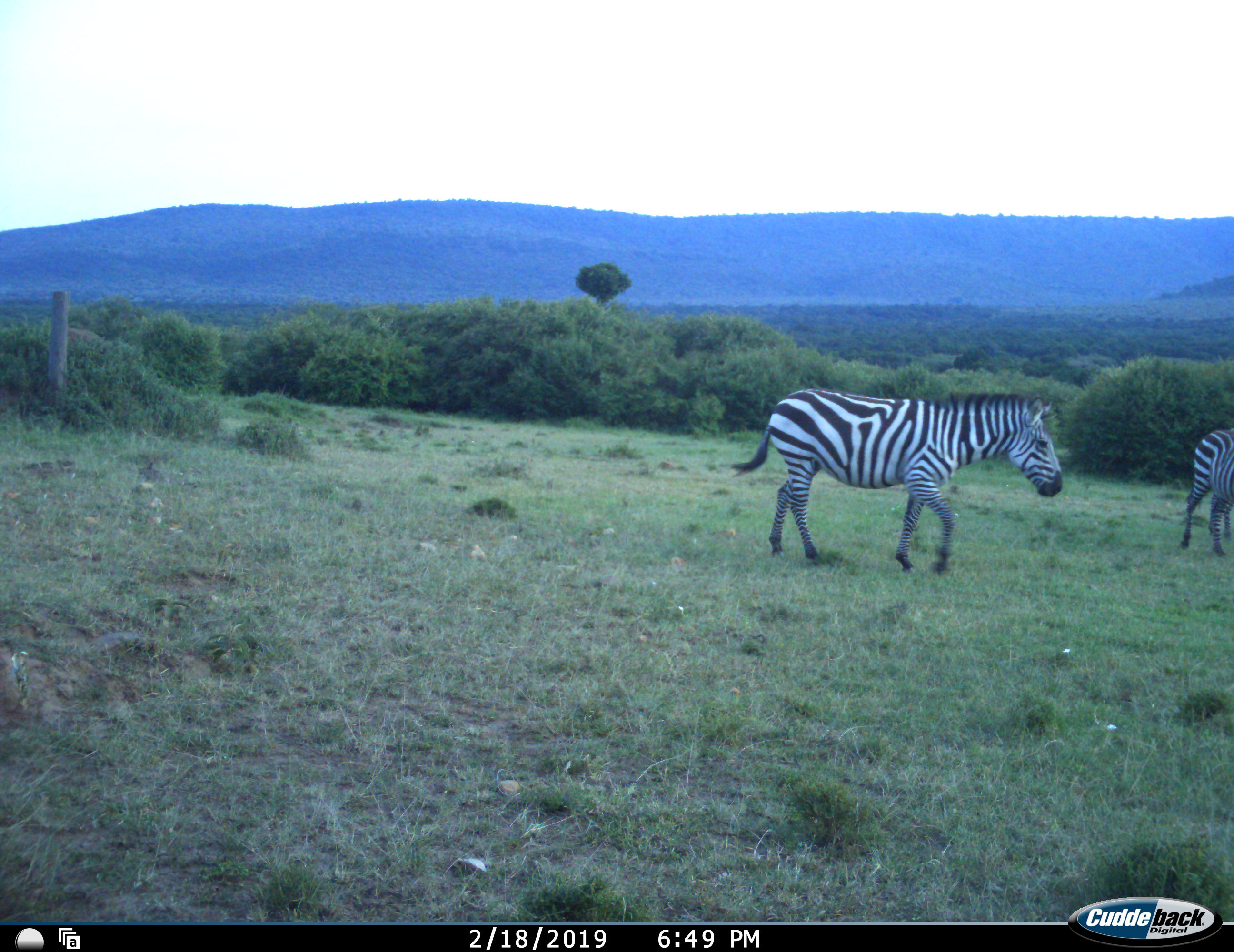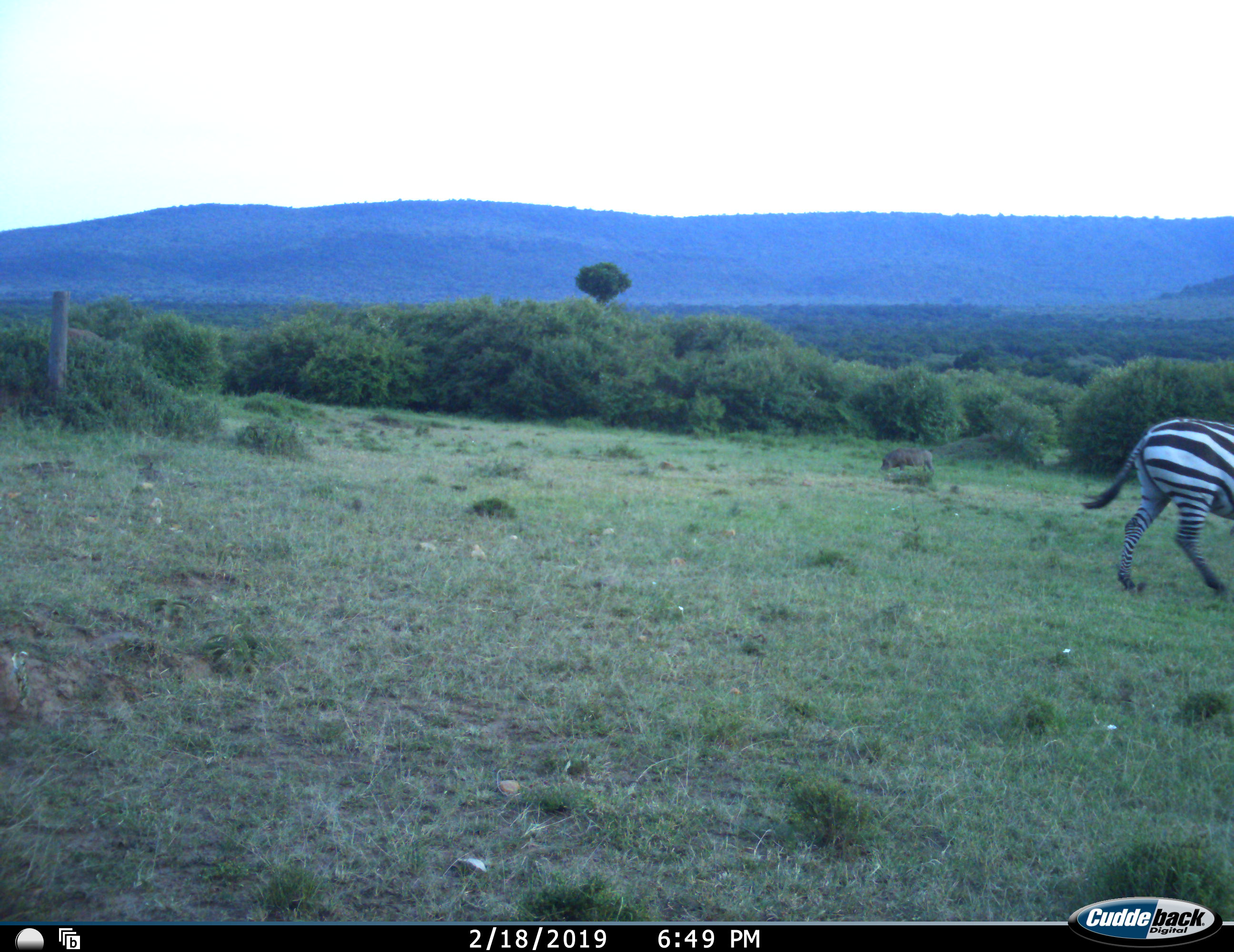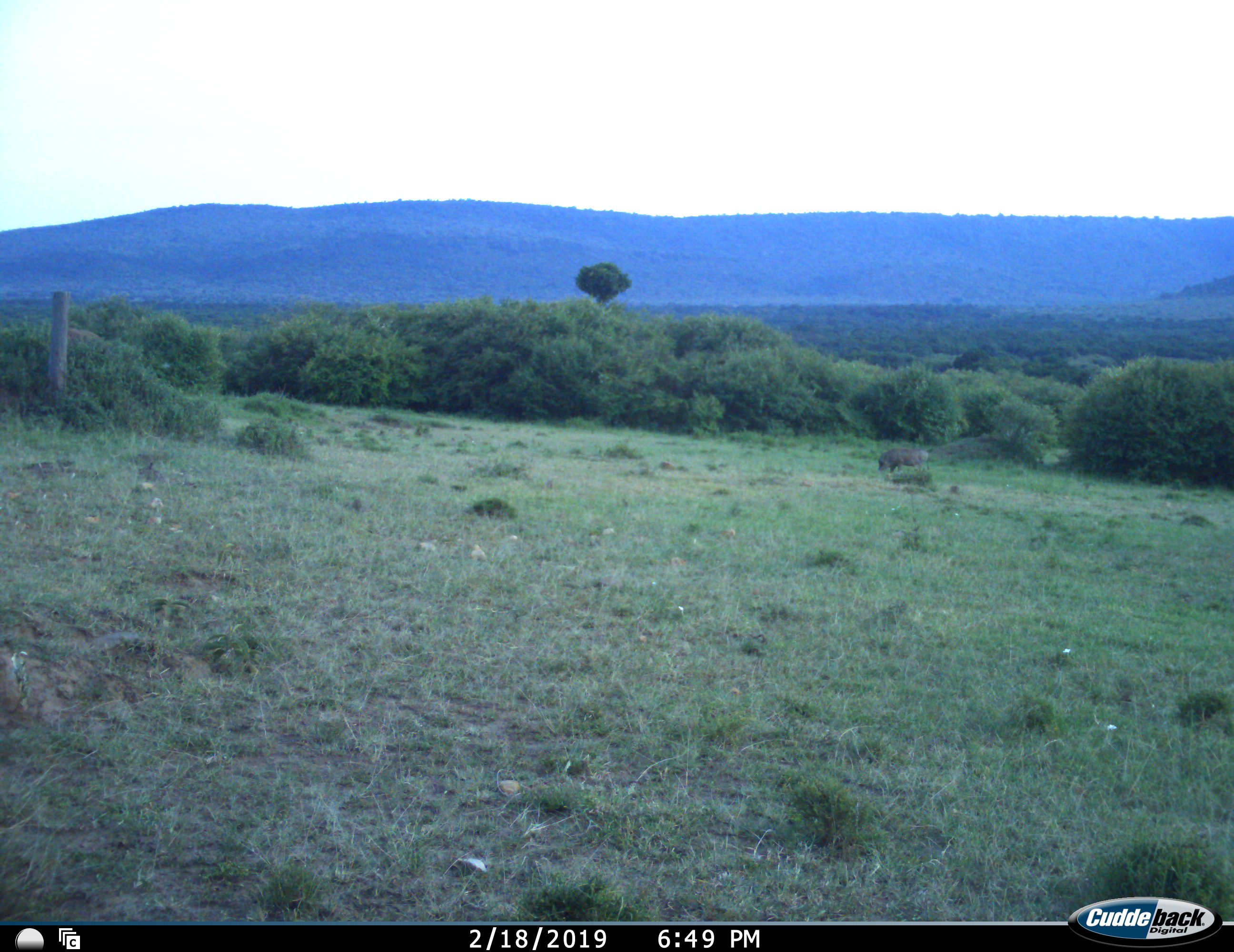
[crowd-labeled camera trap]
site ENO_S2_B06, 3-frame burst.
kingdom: Animalia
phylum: Chordata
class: Mammalia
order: Artiodactyla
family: Suidae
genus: Phacochoerus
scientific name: Phacochoerus africanus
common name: warthog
Warthog (Phacochoerus africanus), count 1. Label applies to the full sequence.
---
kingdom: Animalia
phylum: Chordata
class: Mammalia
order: Perissodactyla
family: Equidae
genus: Equus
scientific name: Equus quagga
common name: plains zebra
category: zebraplains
Zebraplains (plains zebra) (Equus quagga), count 2. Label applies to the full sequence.